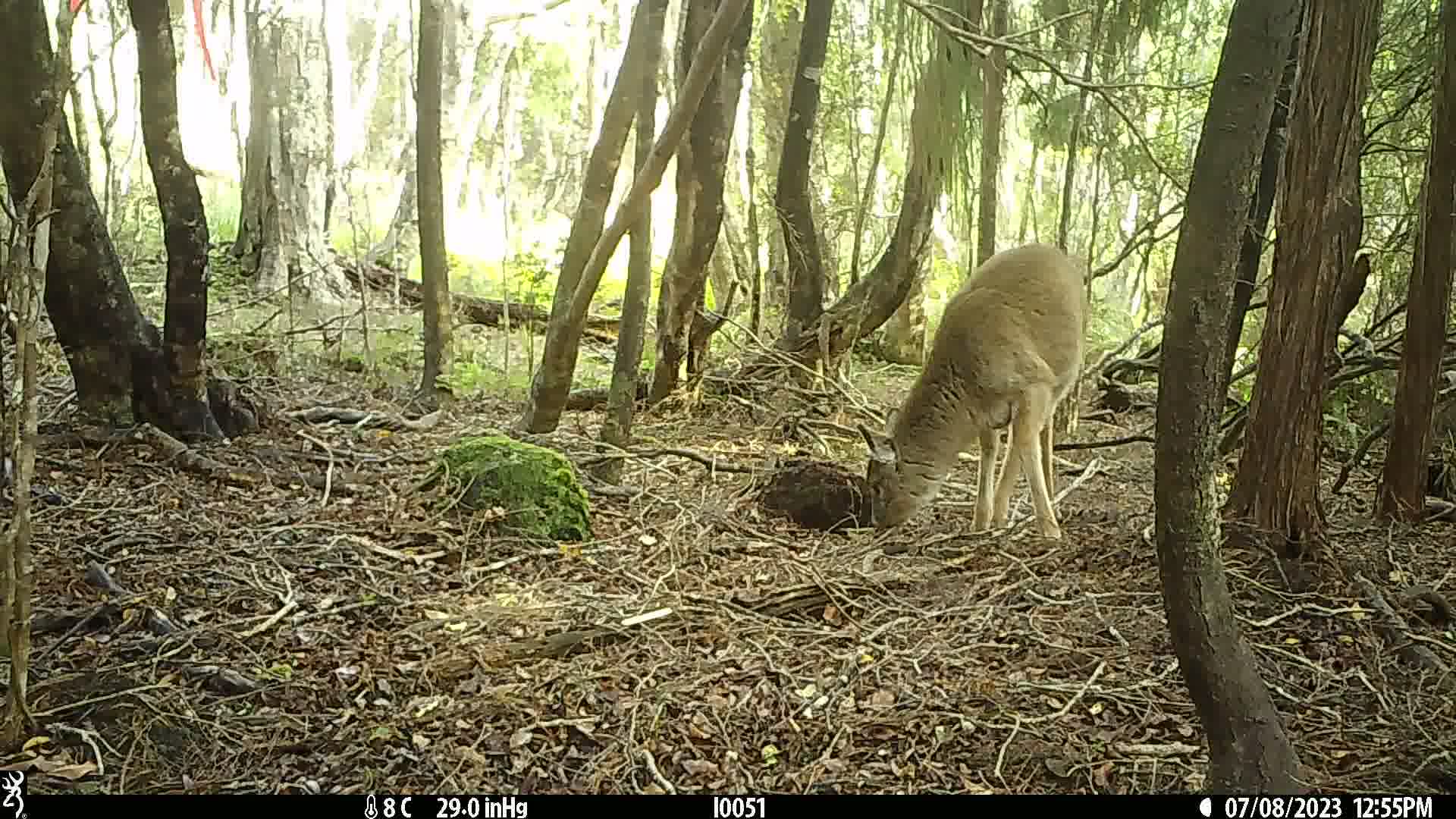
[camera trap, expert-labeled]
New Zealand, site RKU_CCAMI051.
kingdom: Animalia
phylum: Chordata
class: Mammalia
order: Artiodactyla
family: Cervidae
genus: Odocoileus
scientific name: Odocoileus virginianus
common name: white-tailed deer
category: white tailed deer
White tailed deer (white-tailed deer) (Odocoileus virginianus).